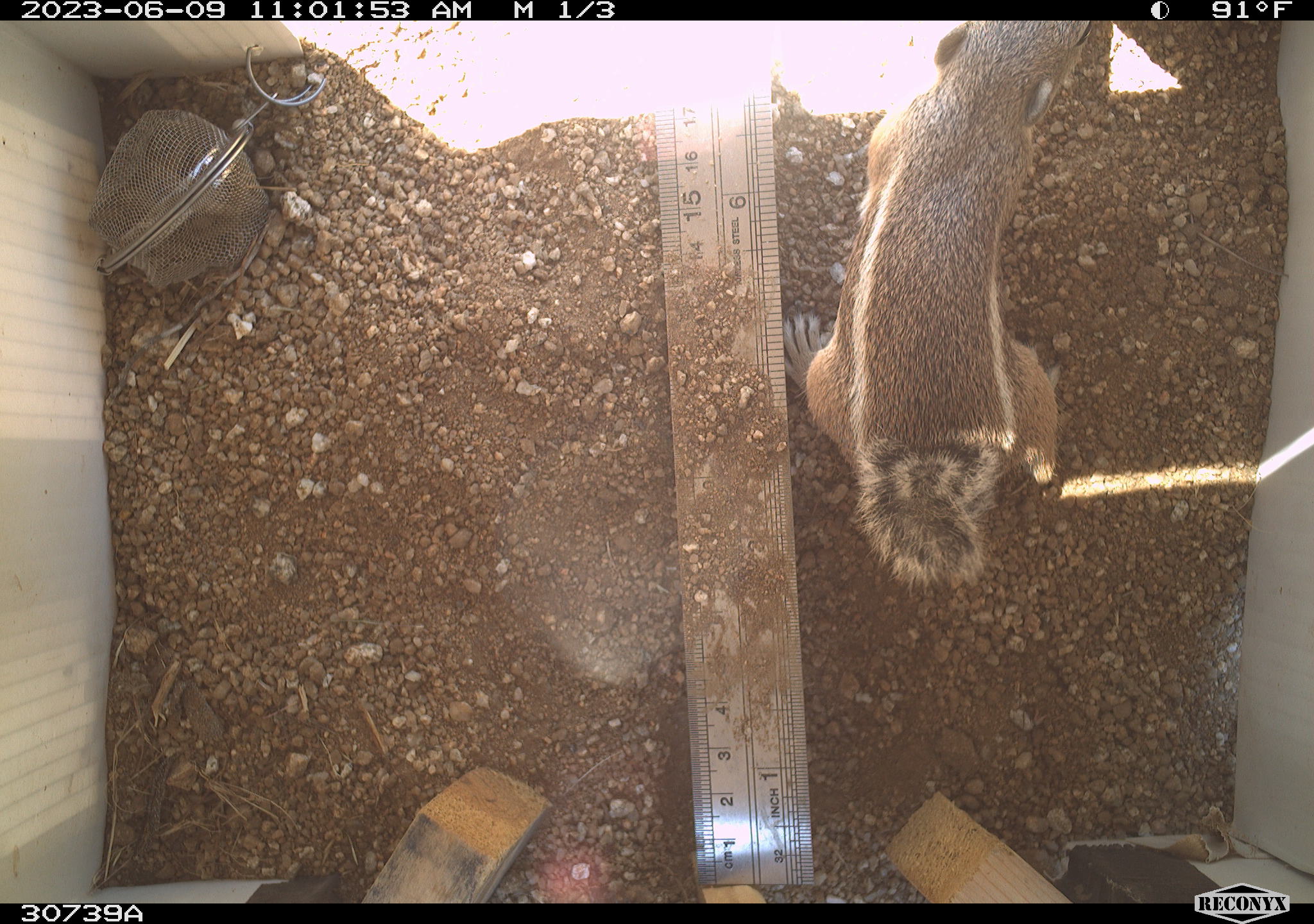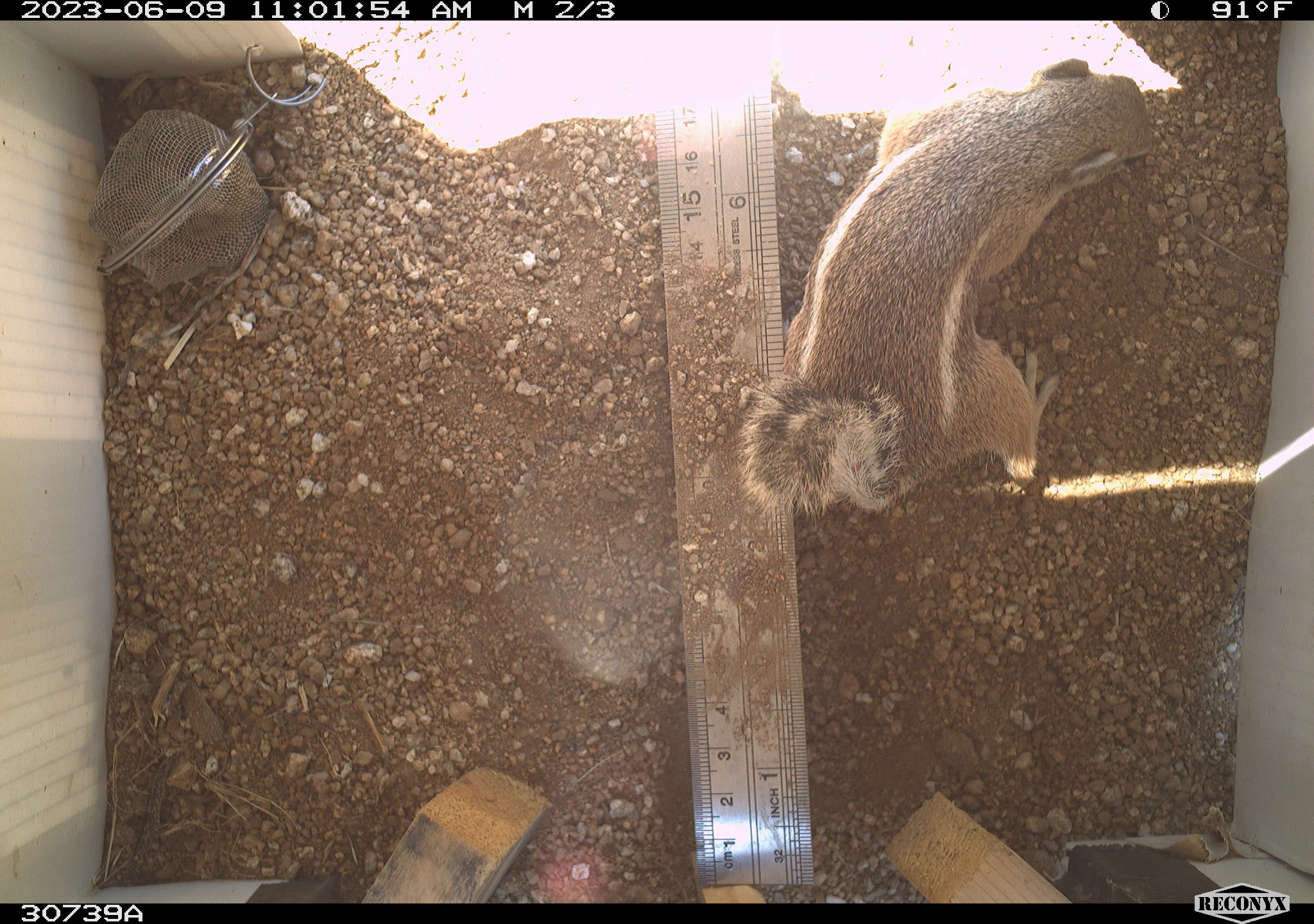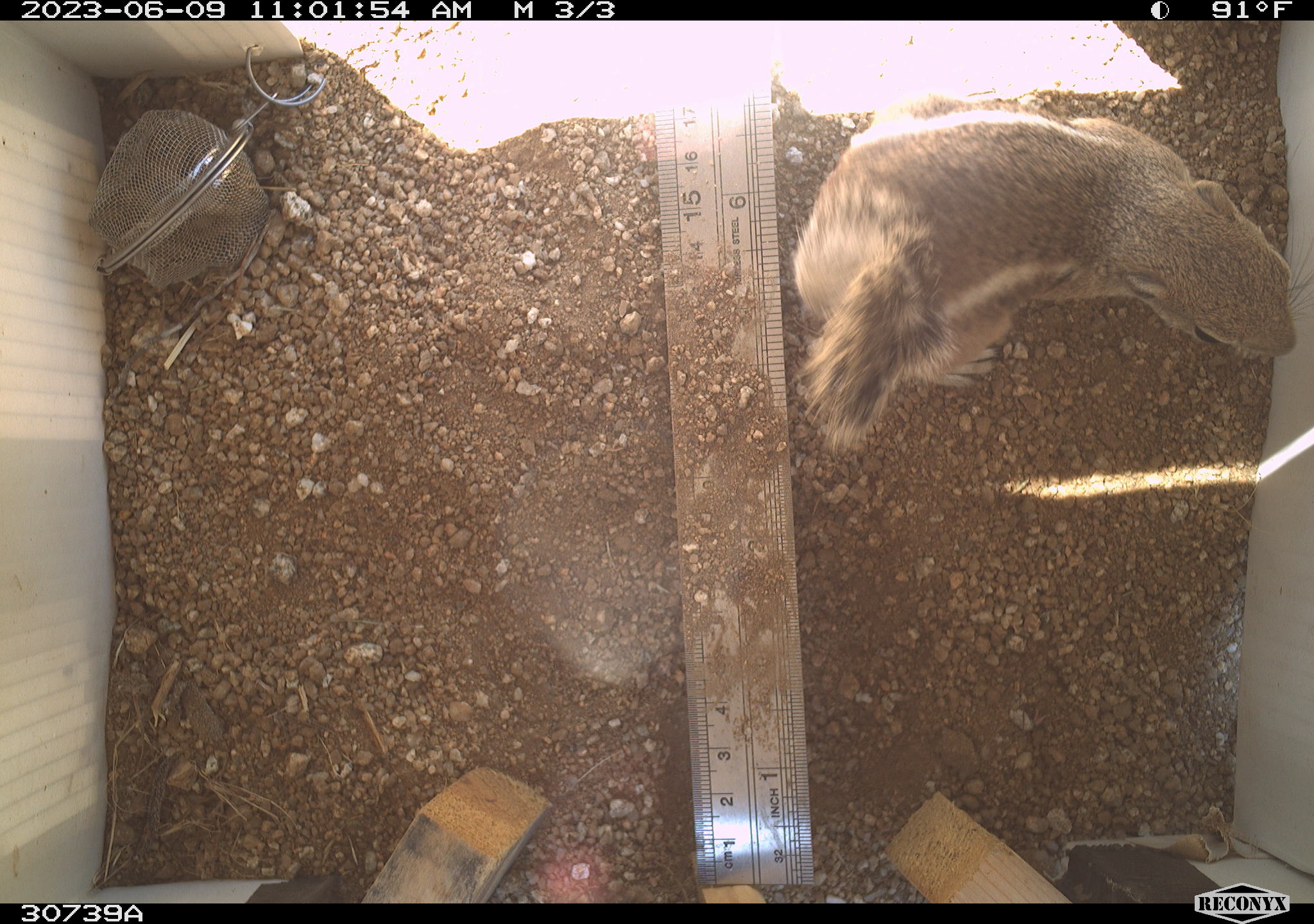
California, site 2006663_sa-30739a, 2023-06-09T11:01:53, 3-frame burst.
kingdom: Animalia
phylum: Chordata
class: Mammalia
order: Rodentia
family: Sciuridae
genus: Ammospermophilus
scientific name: Ammospermophilus leucurus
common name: white-tailed antelope squirrel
White-tailed antelope squirrel (Ammospermophilus leucurus).